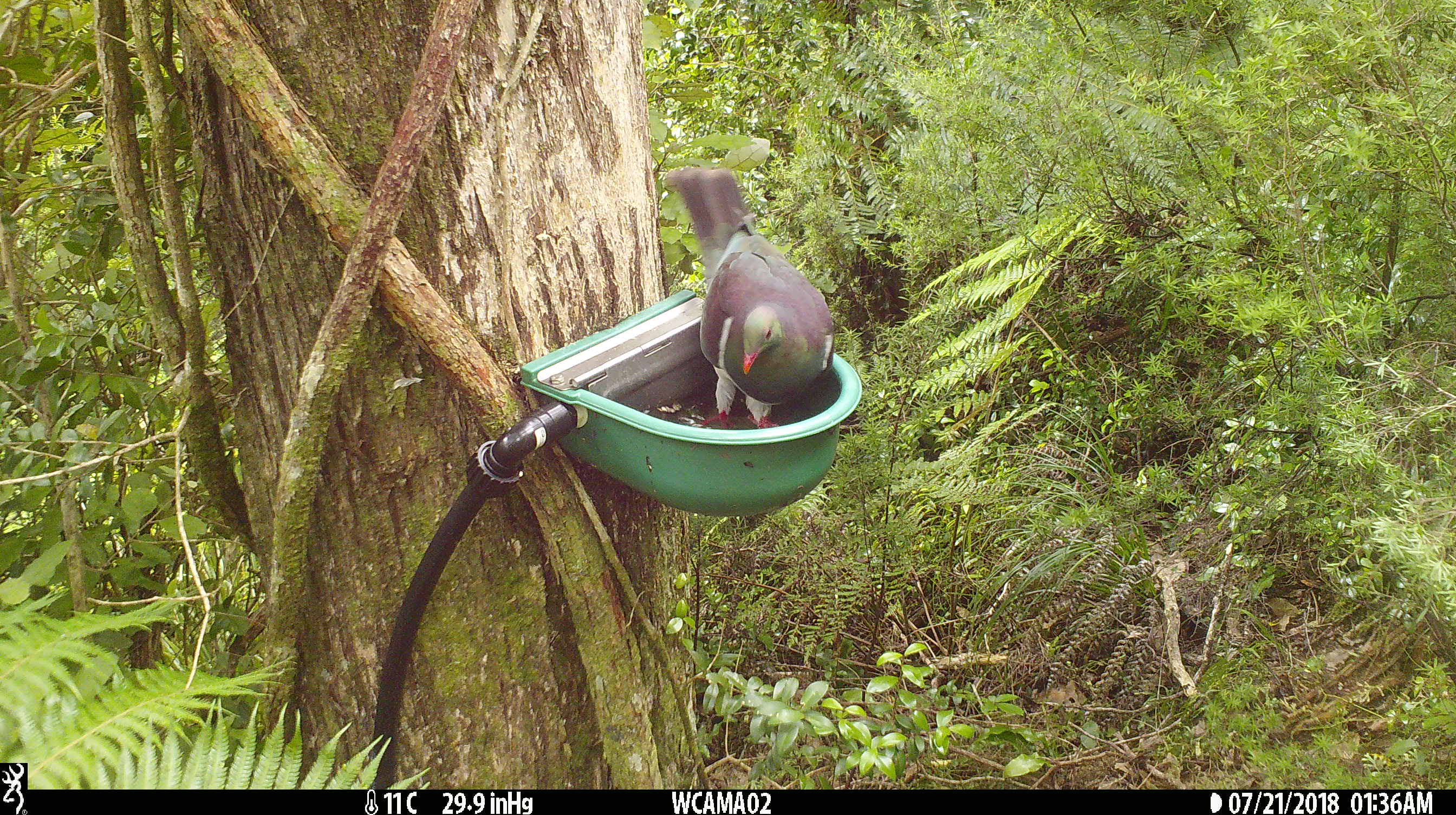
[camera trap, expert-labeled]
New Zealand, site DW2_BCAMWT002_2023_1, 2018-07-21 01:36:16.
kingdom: Animalia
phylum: Chordata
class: Aves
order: Columbiformes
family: Columbidae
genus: Hemiphaga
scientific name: Hemiphaga novaeseelandiae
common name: new zealand pigeon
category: kereru